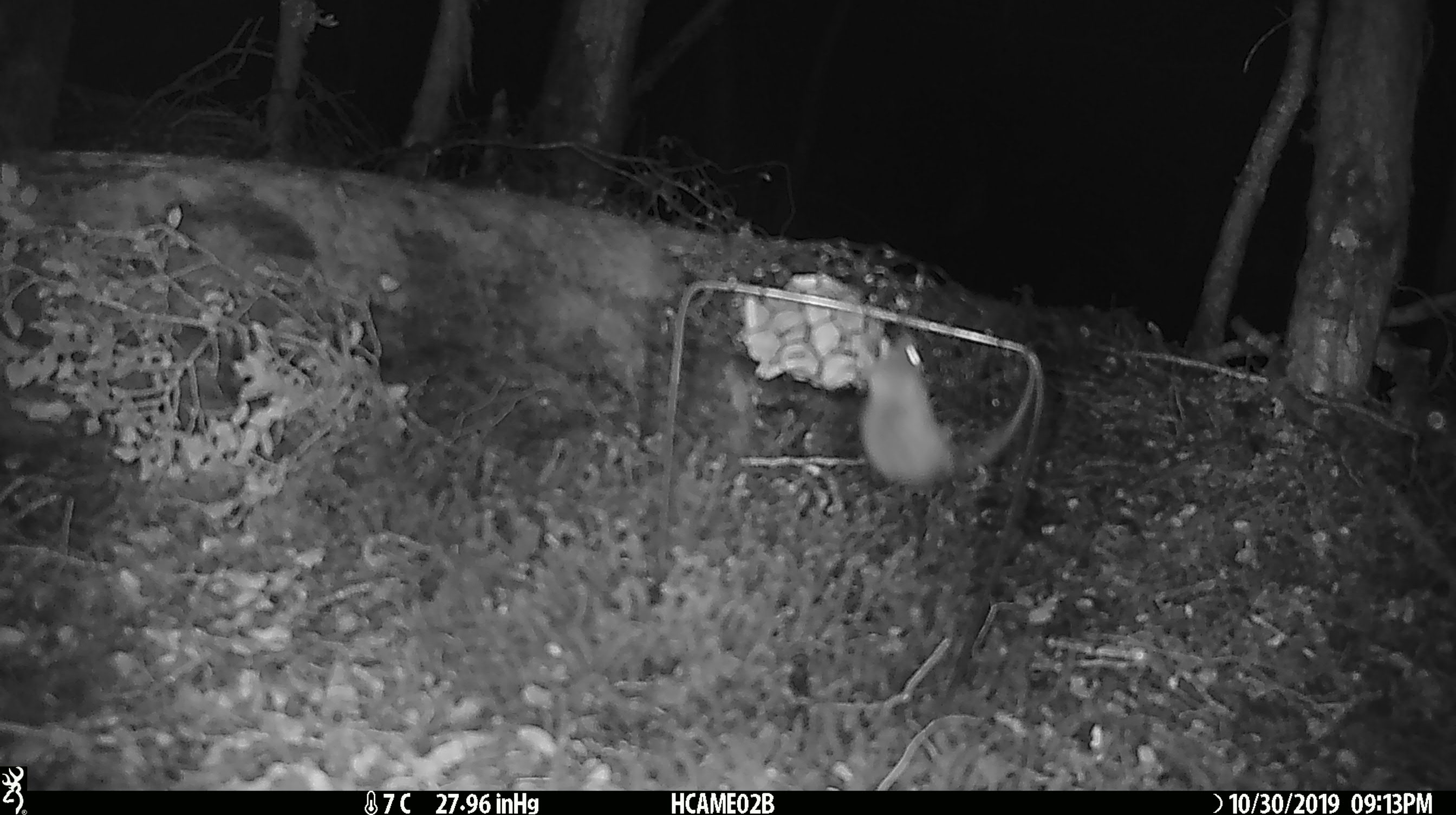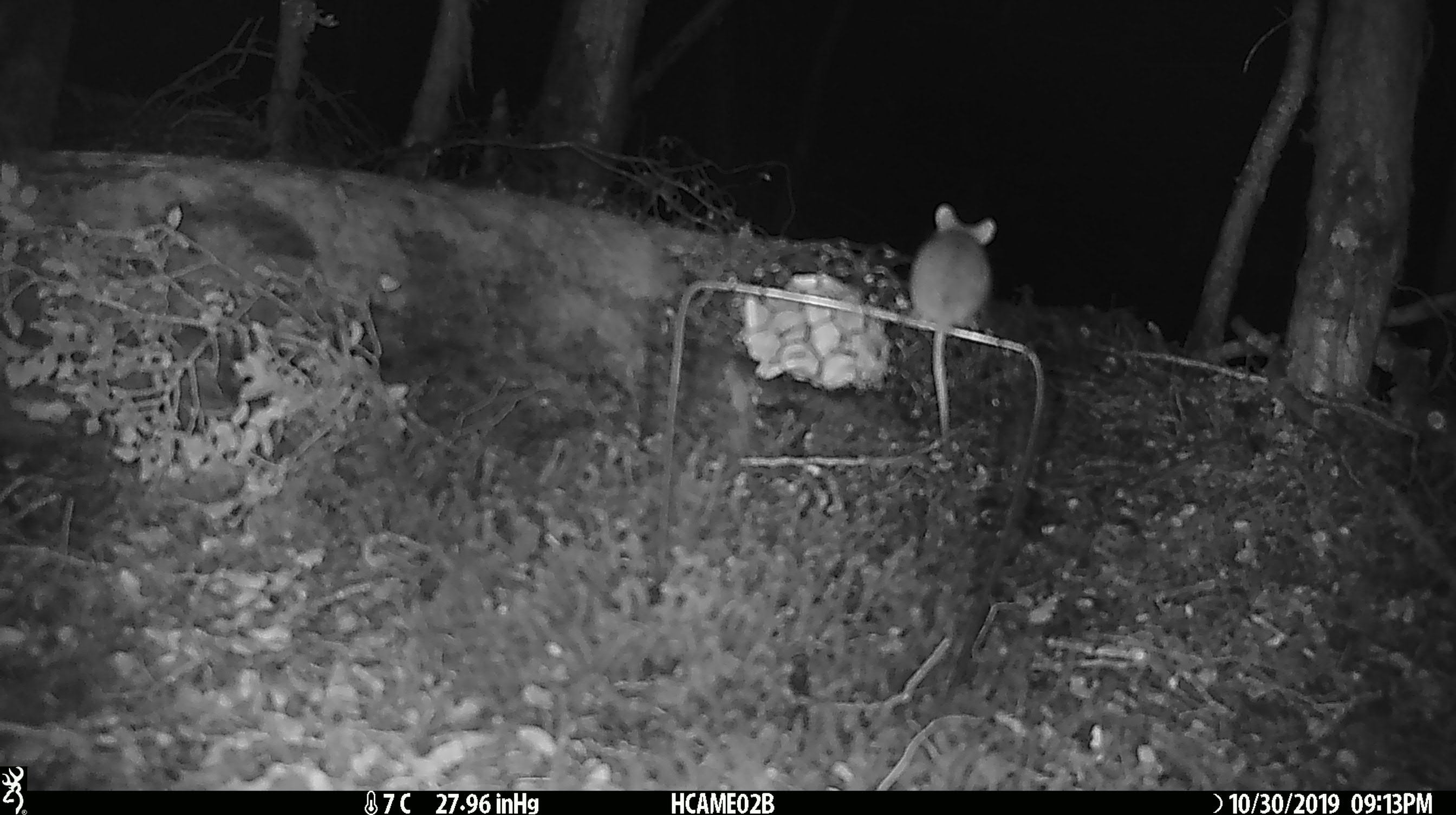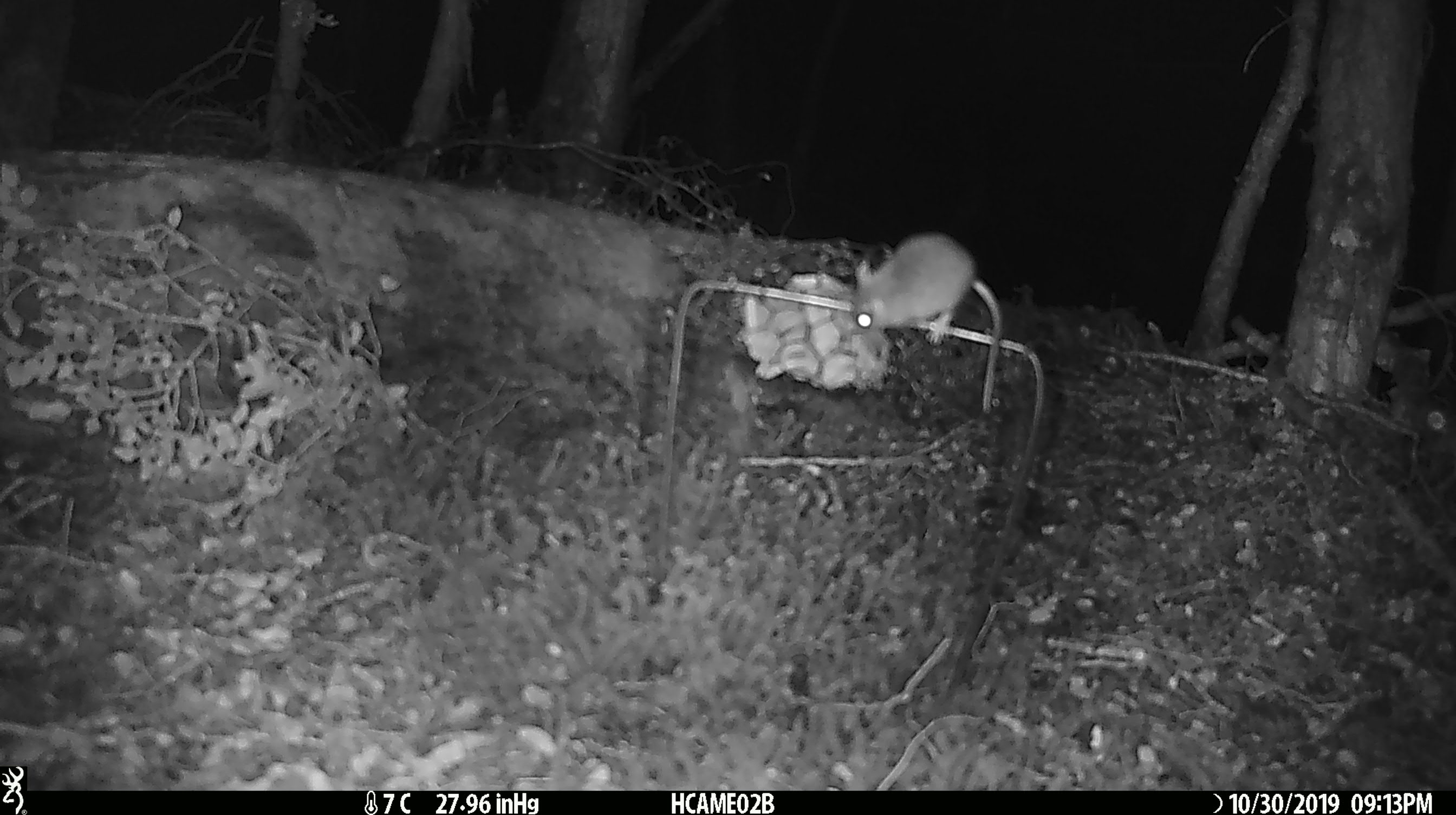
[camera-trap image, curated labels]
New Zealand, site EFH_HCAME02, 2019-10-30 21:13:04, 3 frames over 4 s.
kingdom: Animalia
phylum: Chordata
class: Mammalia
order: Rodentia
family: Muridae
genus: Mus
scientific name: Mus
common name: mouse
Mouse (Mus).